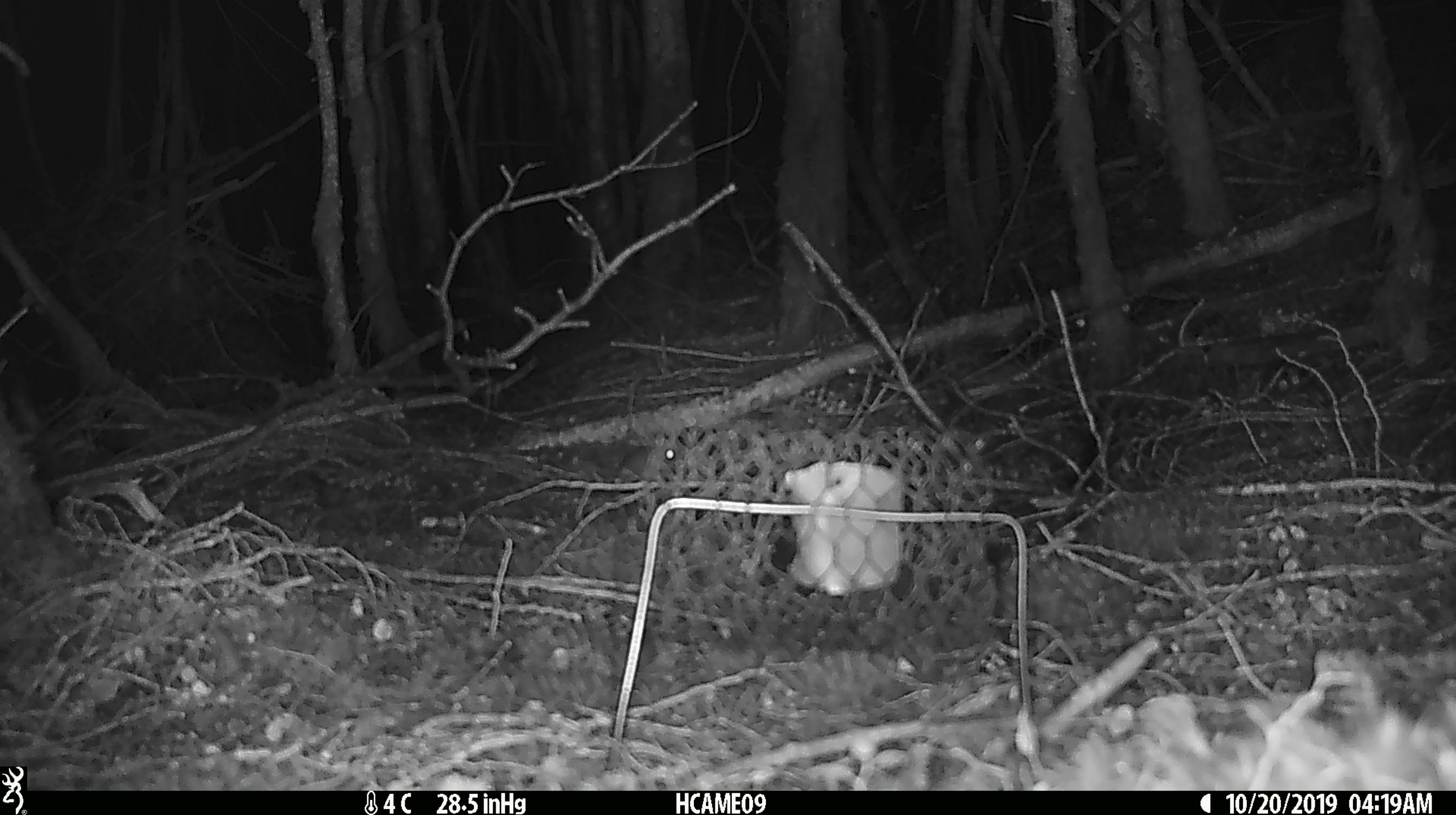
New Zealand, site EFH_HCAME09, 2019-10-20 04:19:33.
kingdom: Animalia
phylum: Chordata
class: Mammalia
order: Rodentia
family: Muridae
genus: Mus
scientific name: Mus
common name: mouse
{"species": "mouse (Mus)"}